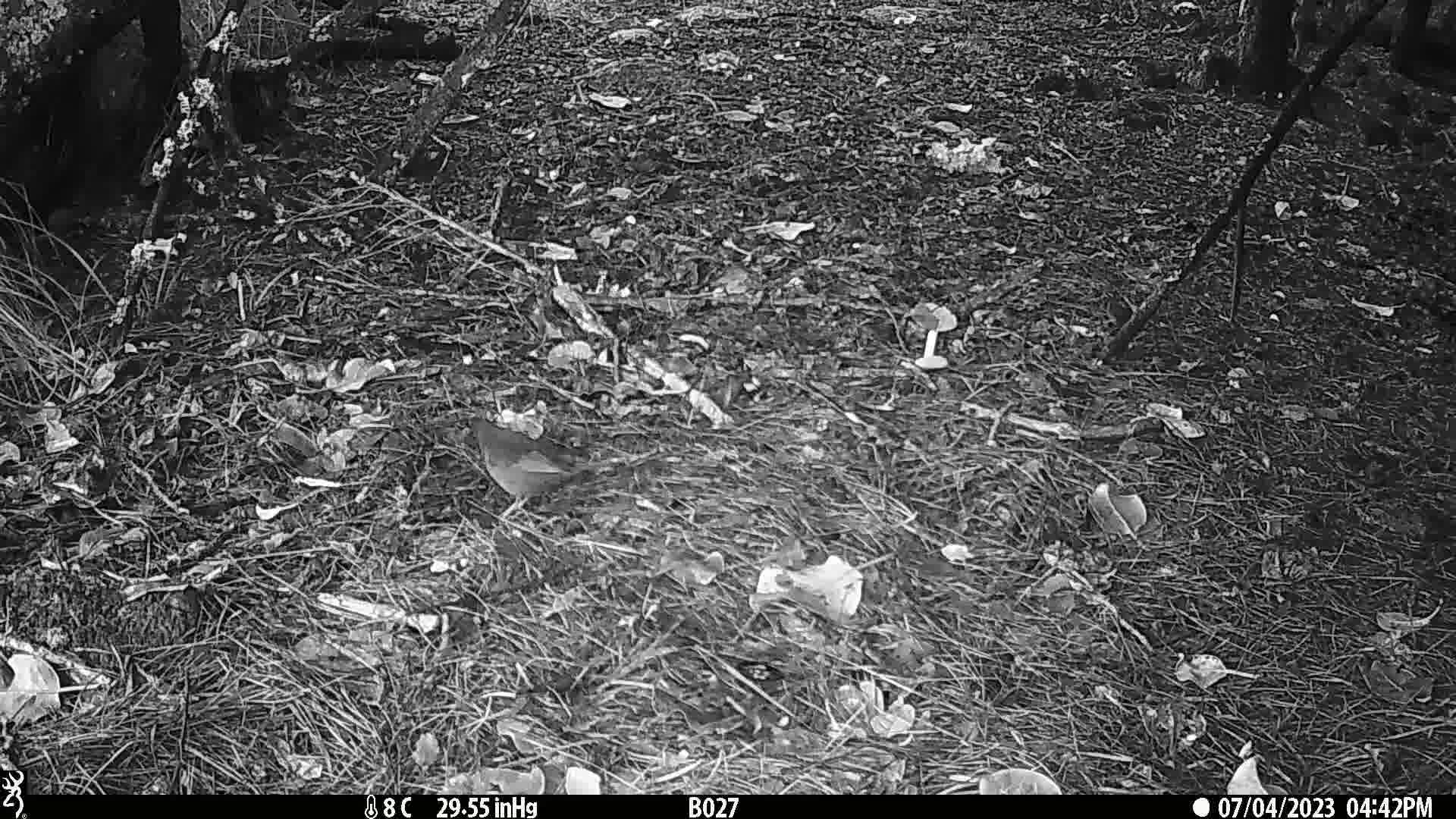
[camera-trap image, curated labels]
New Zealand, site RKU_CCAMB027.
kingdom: Animalia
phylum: Chordata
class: Aves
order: Passeriformes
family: Turdidae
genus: Turdus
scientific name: Turdus merula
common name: eurasian blackbird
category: blackbird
Blackbird (eurasian blackbird) (Turdus merula).